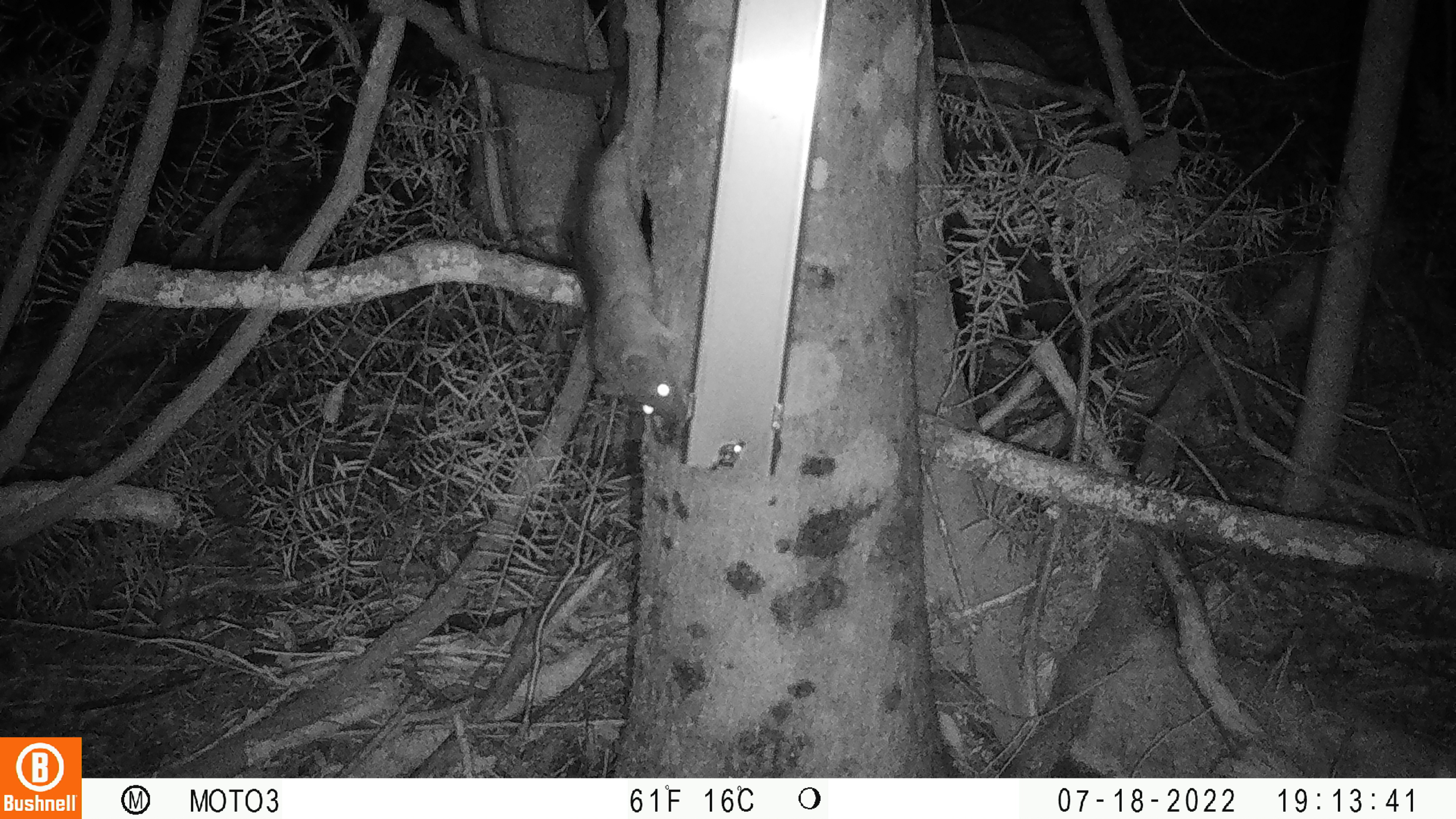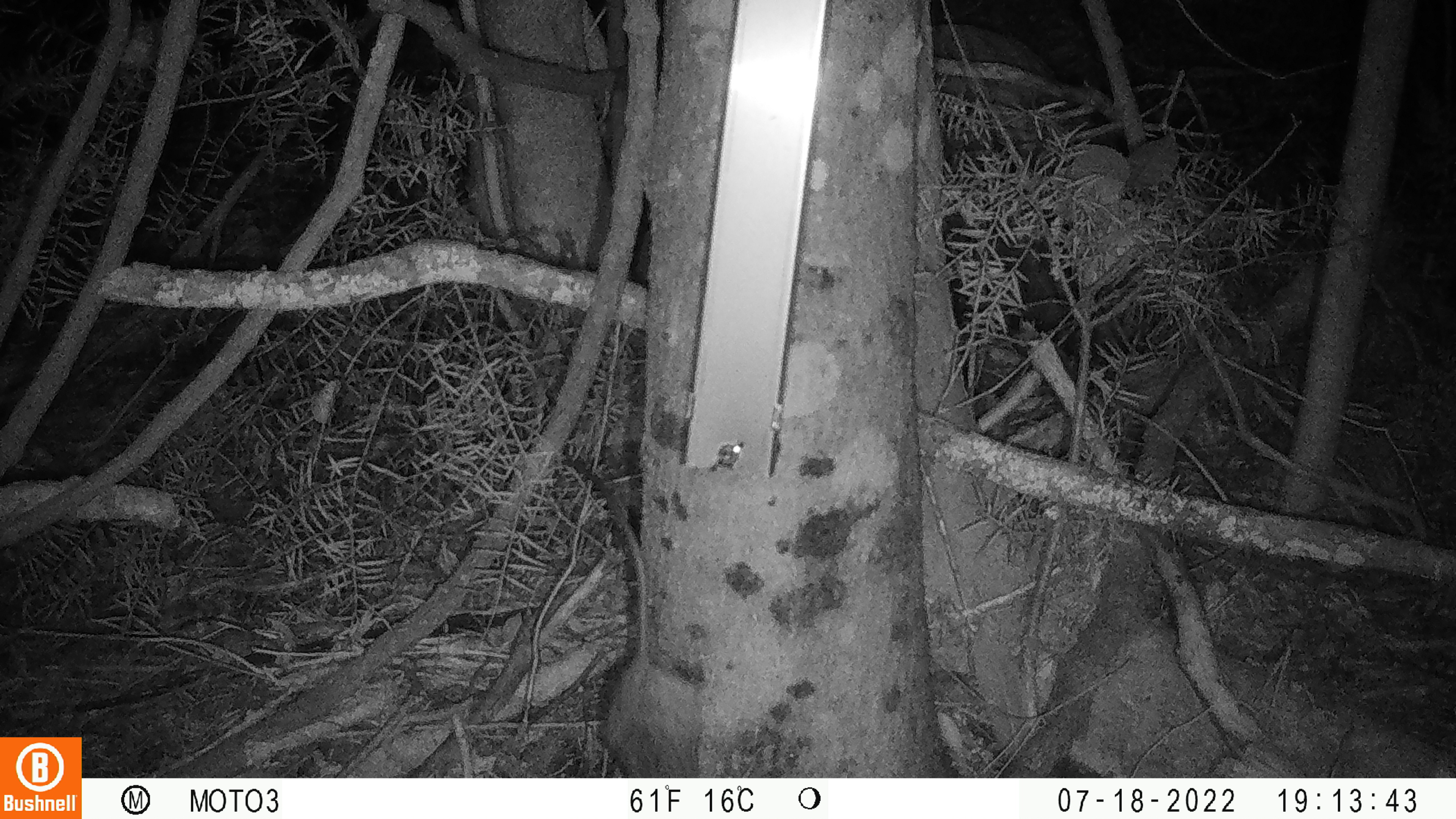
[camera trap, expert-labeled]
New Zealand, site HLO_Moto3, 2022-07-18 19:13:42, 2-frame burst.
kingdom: Animalia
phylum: Chordata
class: Mammalia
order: Rodentia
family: Muridae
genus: Rattus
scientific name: Rattus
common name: rat